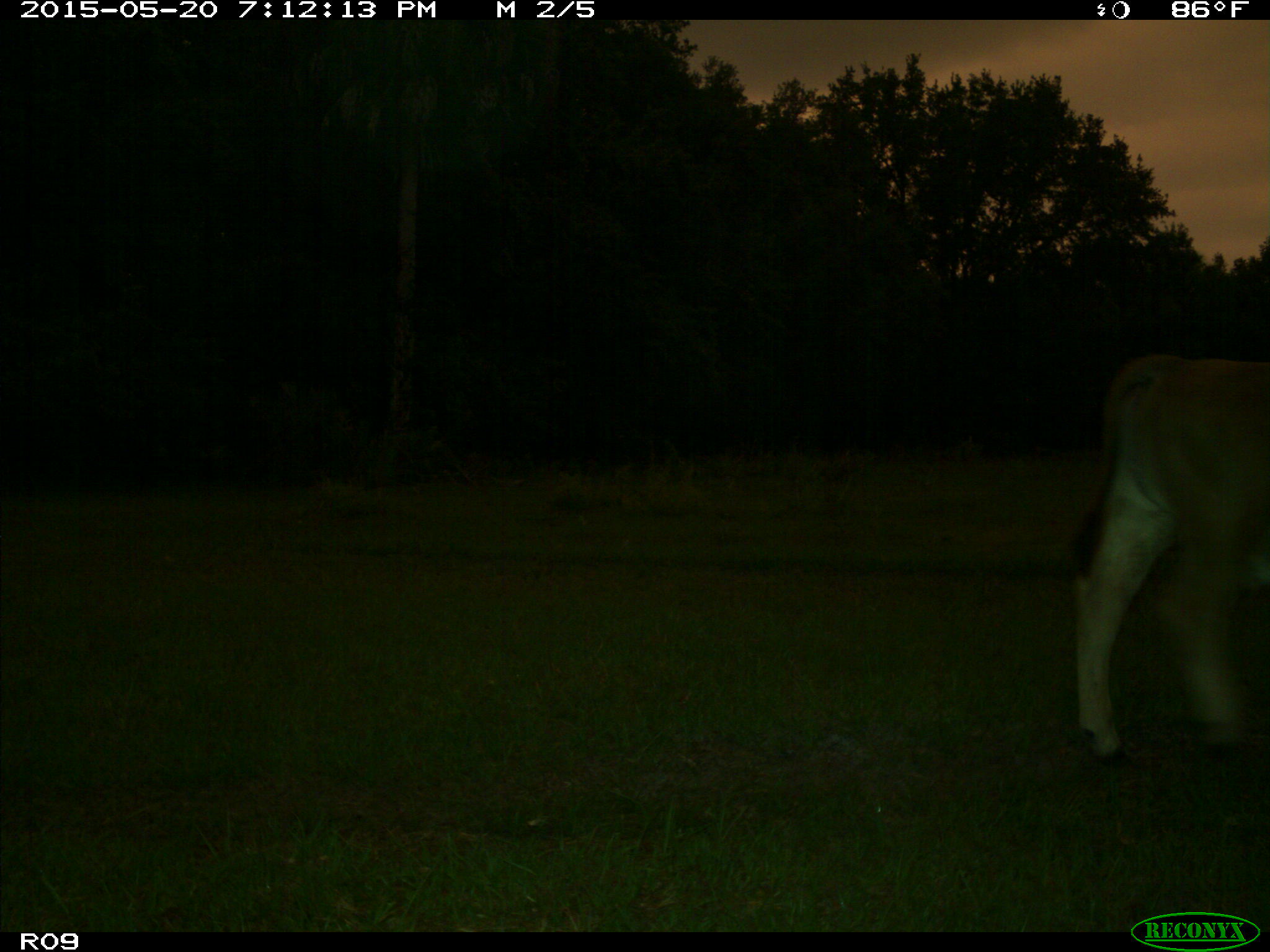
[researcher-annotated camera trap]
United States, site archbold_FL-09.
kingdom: Animalia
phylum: Chordata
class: Mammalia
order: Artiodactyla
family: Bovidae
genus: Bos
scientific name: Bos taurus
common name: domestic cow